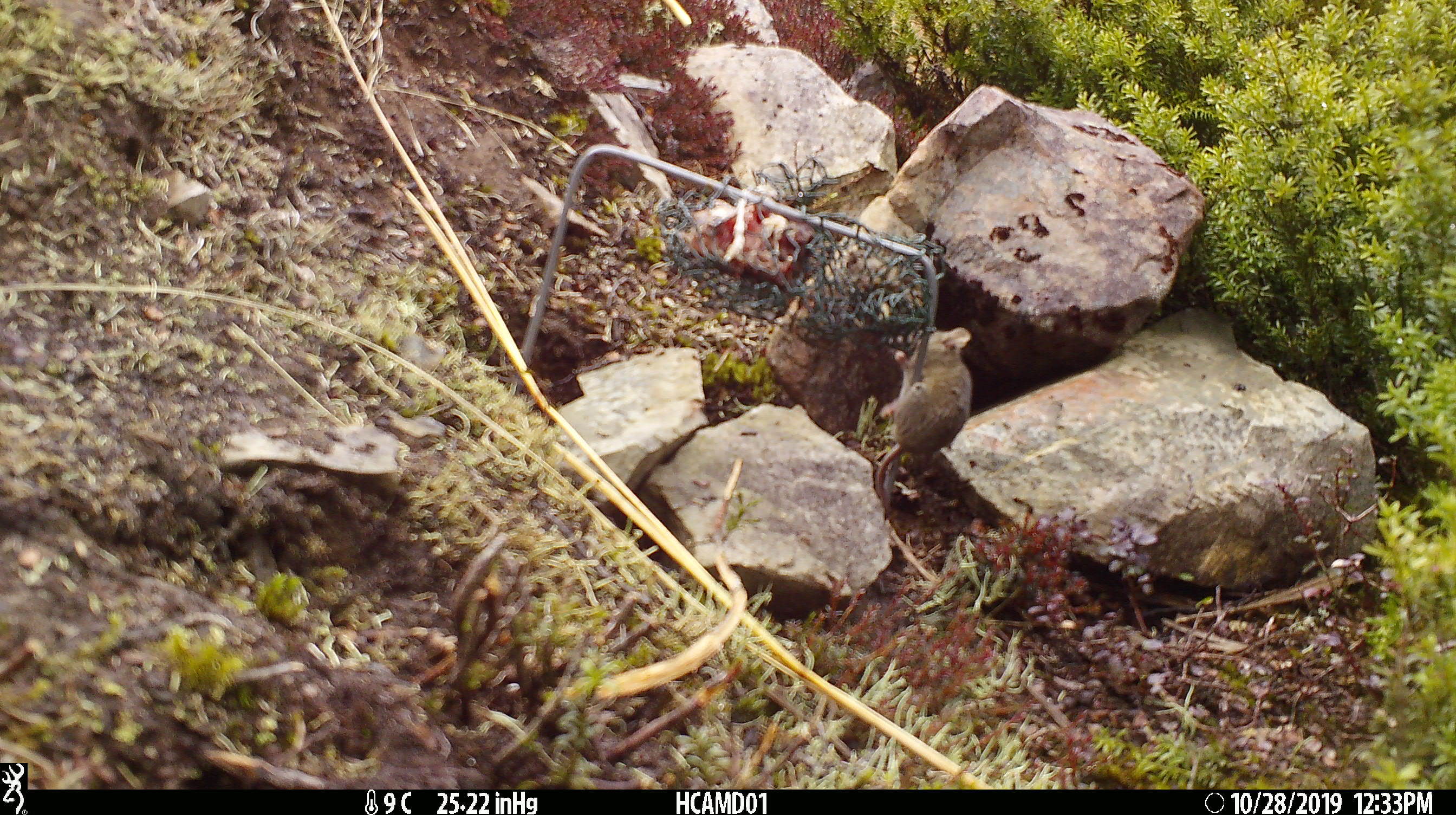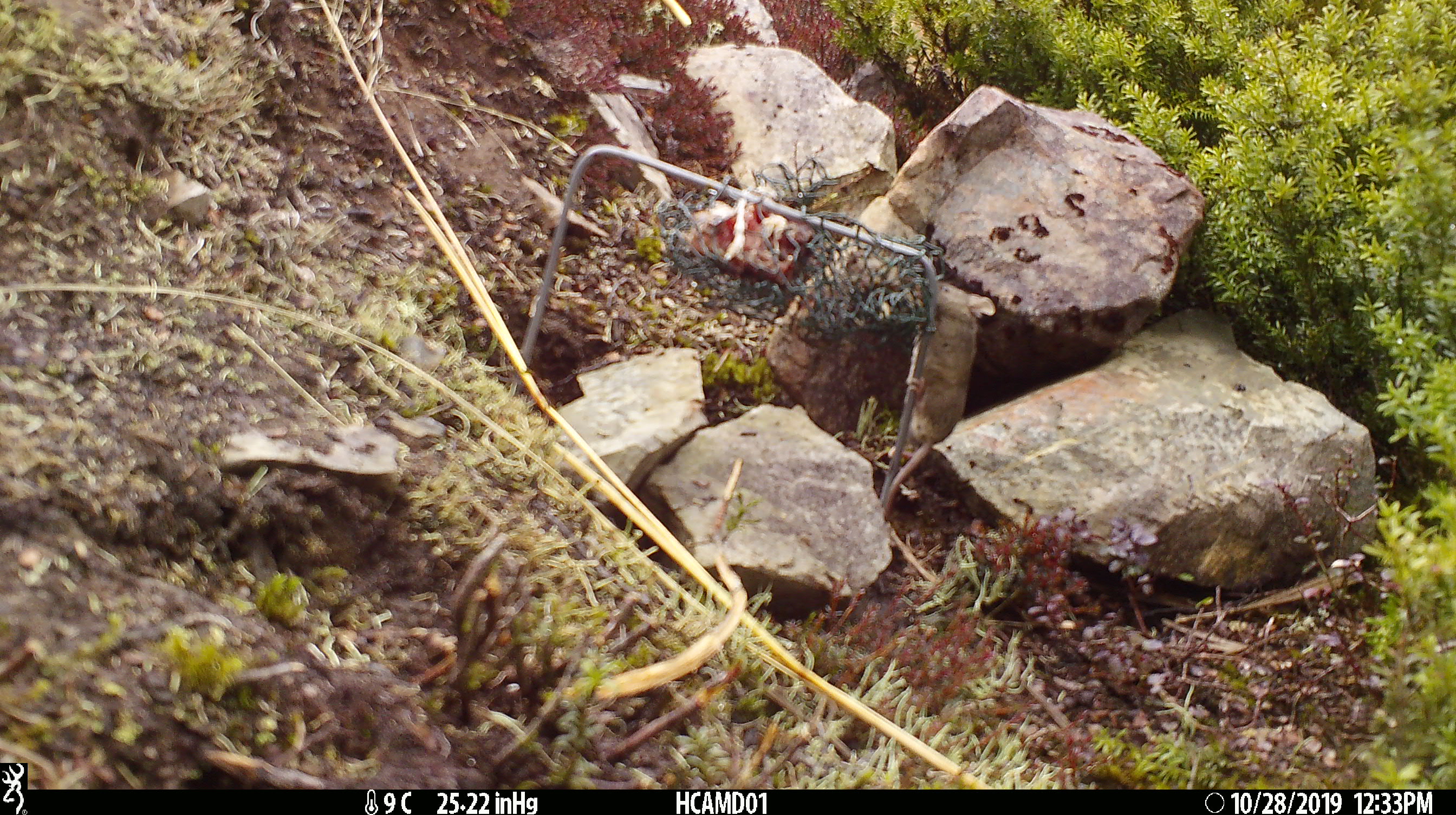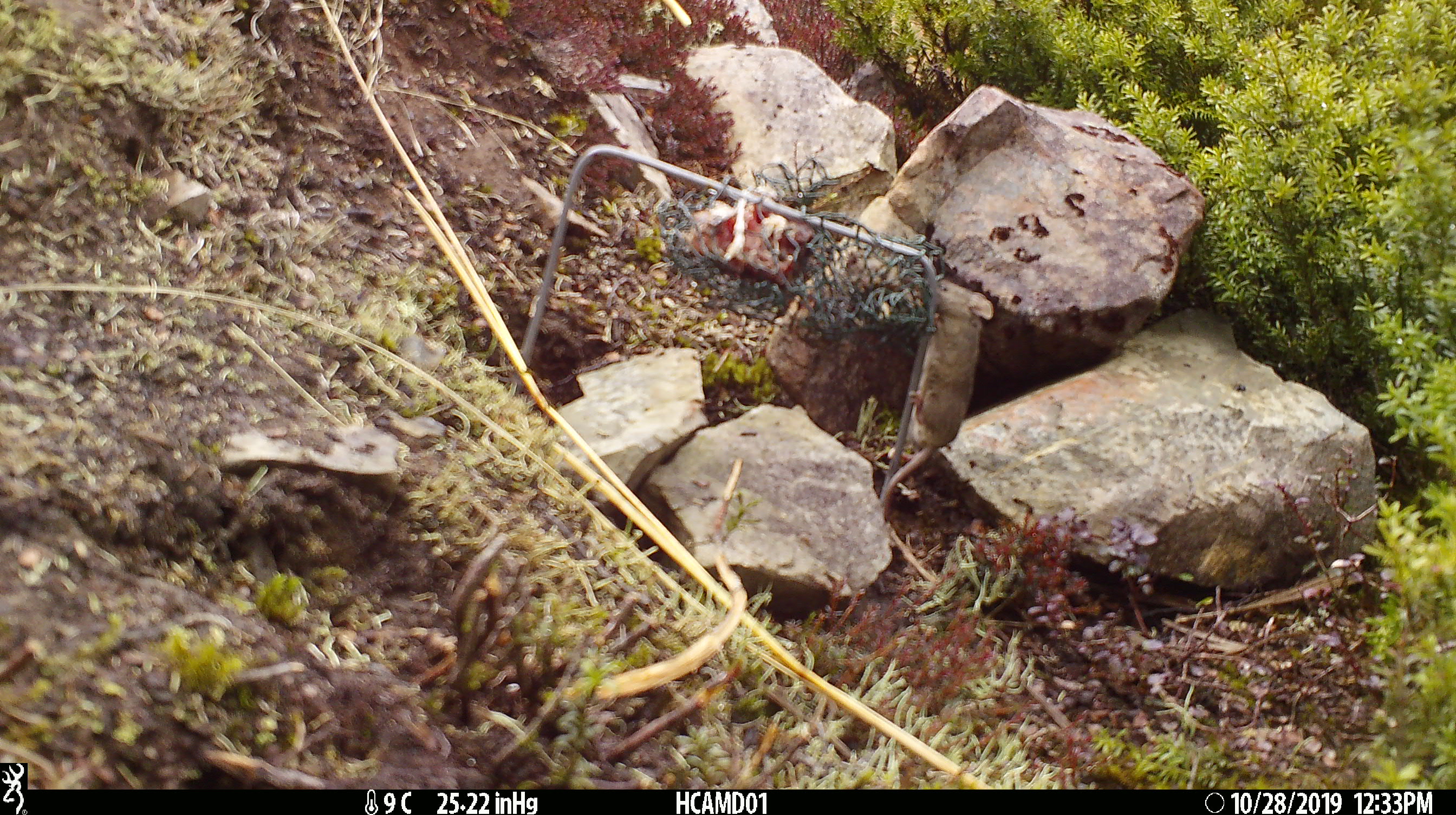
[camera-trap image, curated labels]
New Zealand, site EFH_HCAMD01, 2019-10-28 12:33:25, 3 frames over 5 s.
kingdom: Animalia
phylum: Chordata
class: Mammalia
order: Rodentia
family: Muridae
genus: Mus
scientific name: Mus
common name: mouse